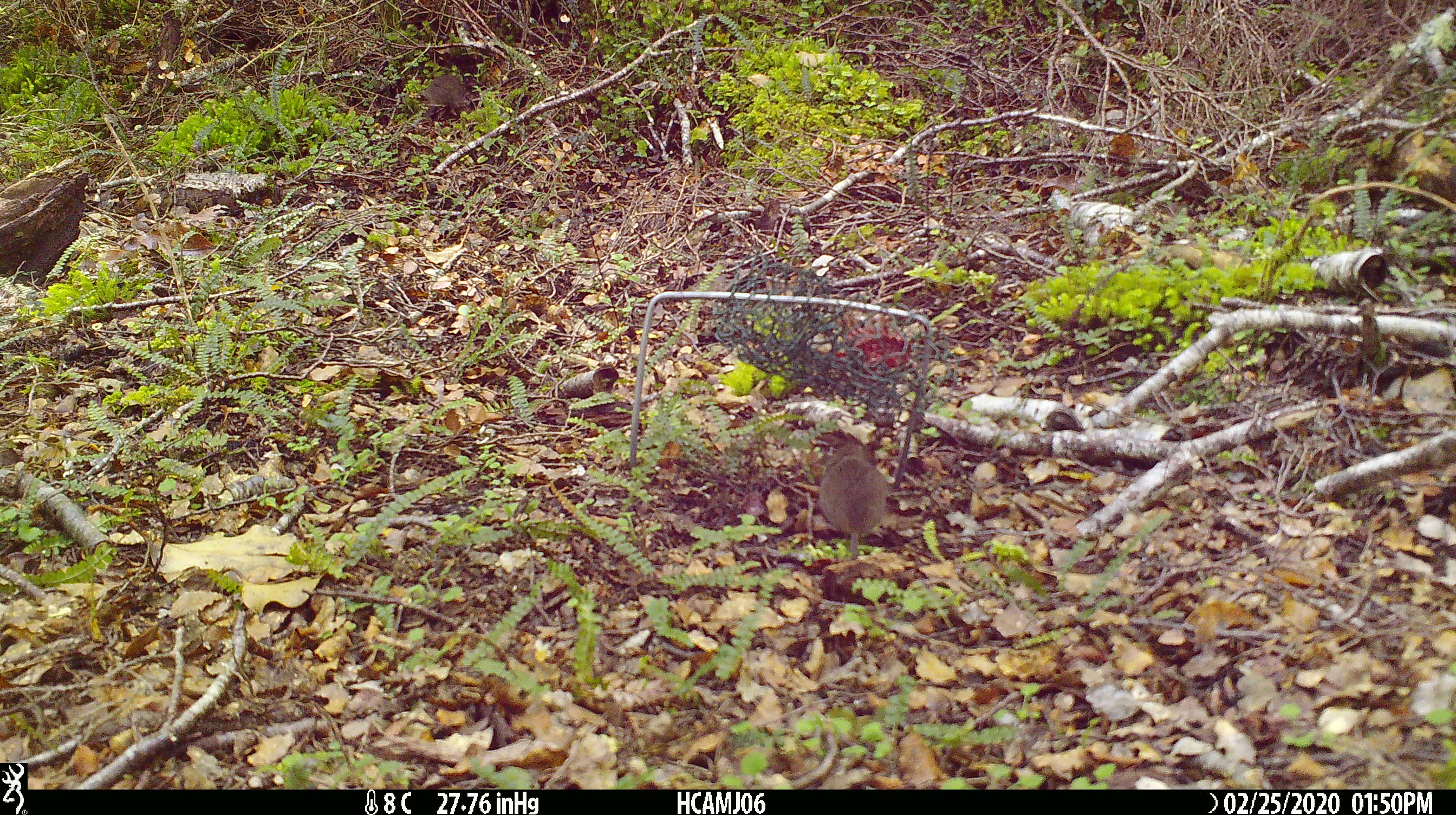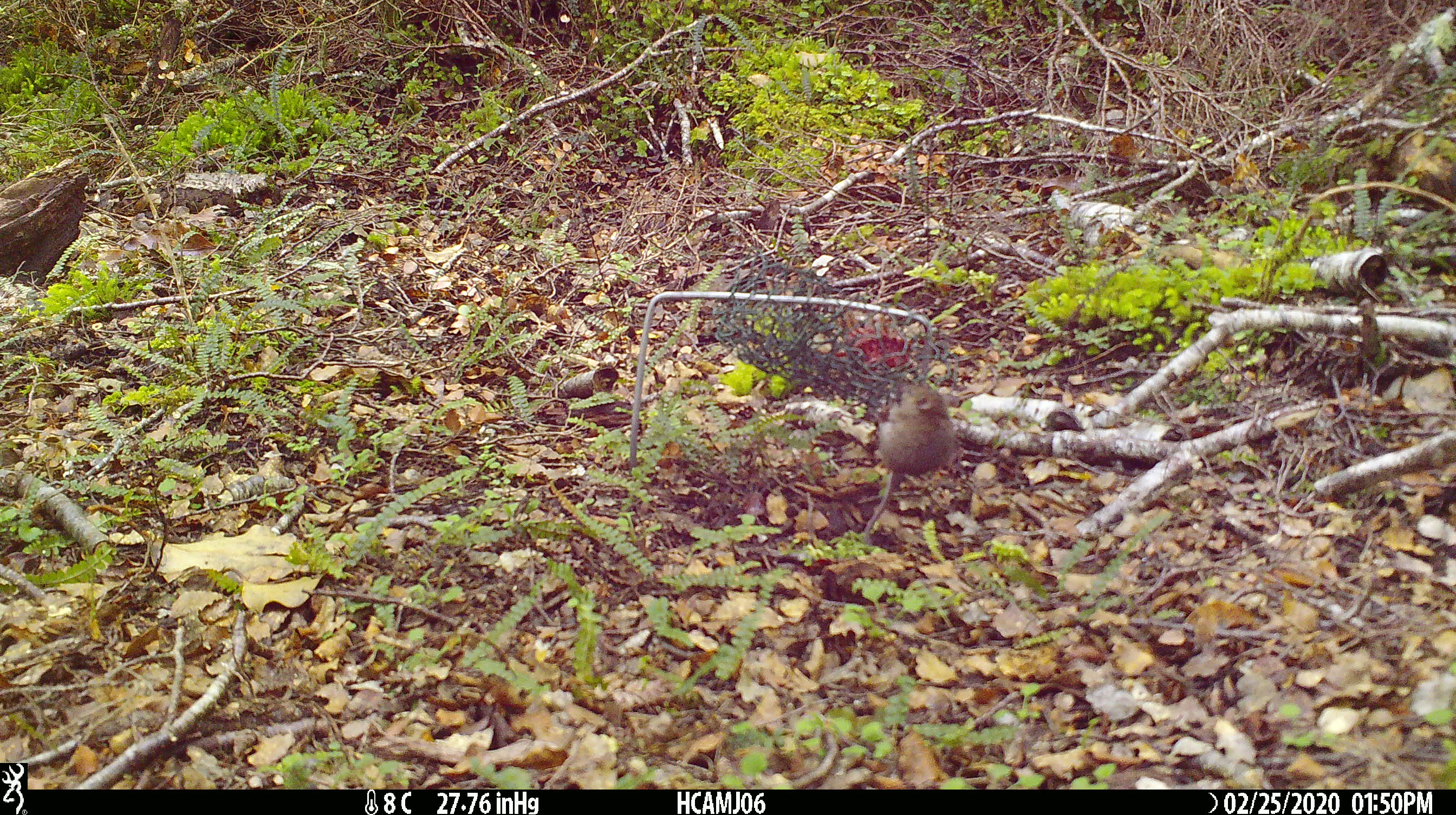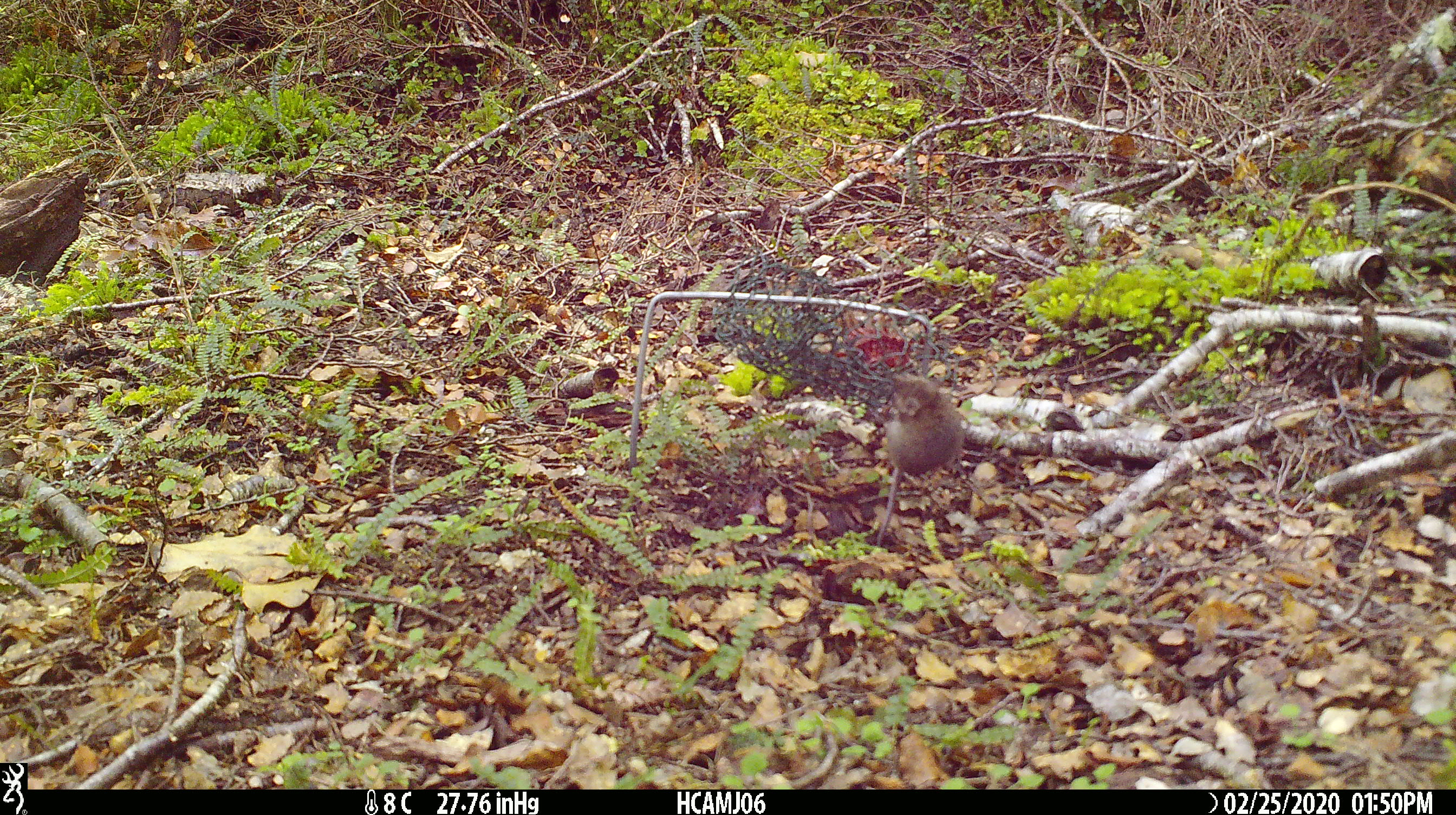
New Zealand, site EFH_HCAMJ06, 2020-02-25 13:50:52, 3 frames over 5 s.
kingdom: Animalia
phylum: Chordata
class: Mammalia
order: Rodentia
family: Muridae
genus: Mus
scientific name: Mus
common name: mouse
Mouse (Mus).